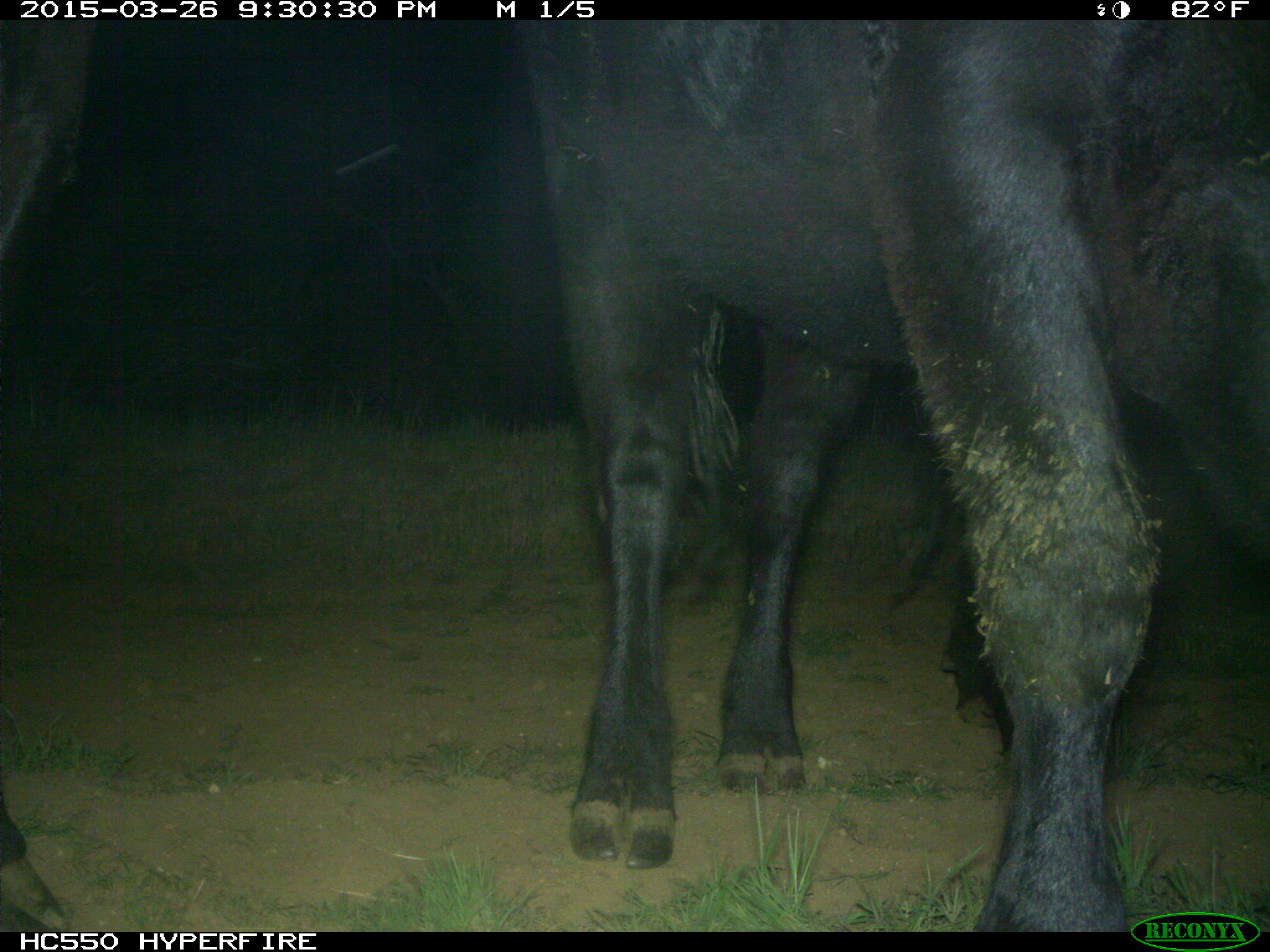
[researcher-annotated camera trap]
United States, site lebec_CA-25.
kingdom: Animalia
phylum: Chordata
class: Mammalia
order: Artiodactyla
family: Bovidae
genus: Bos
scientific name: Bos taurus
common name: domestic cow